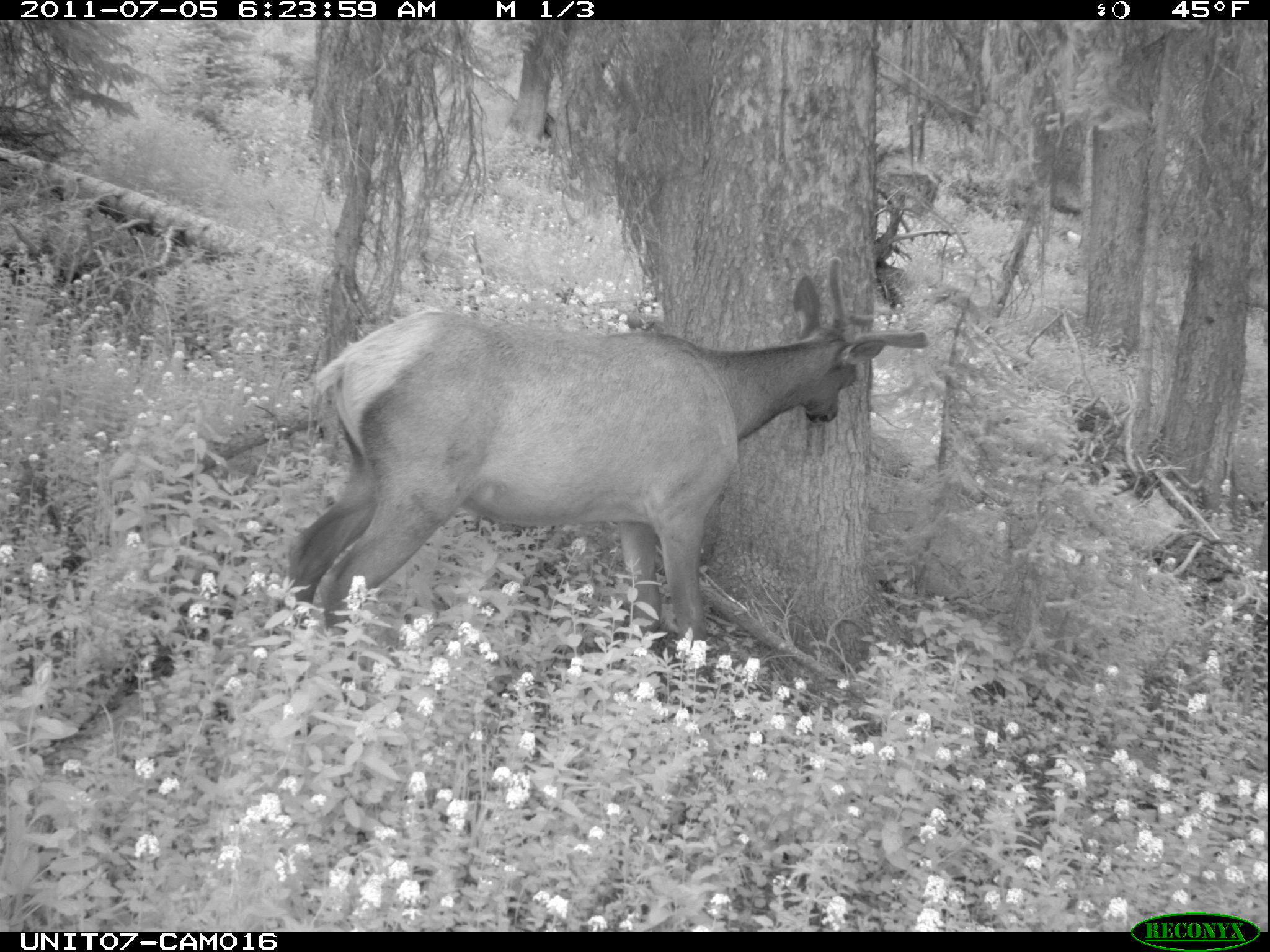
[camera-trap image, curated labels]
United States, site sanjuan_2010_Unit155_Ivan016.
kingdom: Animalia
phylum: Chordata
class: Mammalia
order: Artiodactyla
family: Cervidae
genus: Cervus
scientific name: Cervus elaphus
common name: red deer